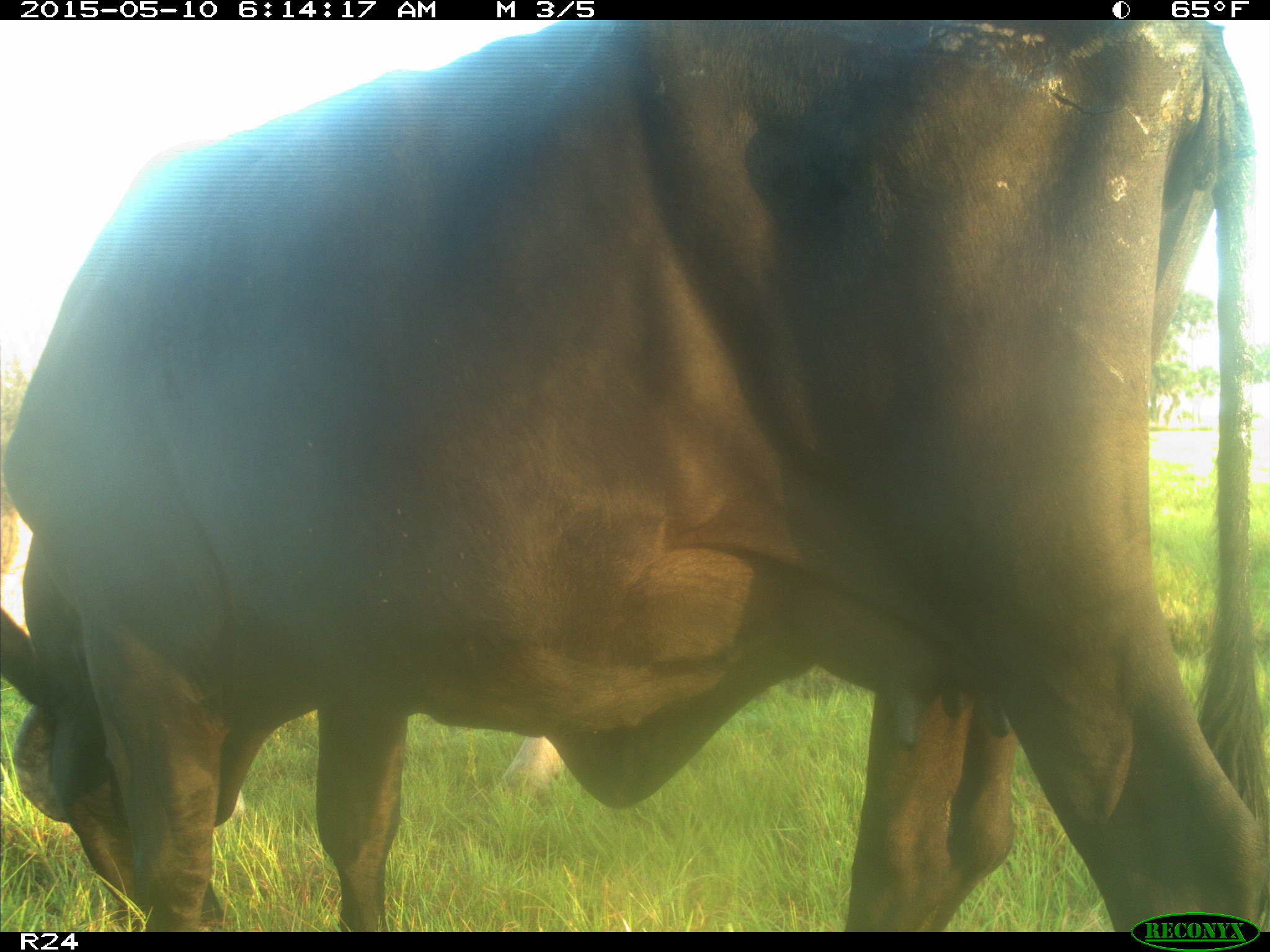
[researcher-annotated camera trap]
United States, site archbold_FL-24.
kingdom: Animalia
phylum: Chordata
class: Mammalia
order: Artiodactyla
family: Bovidae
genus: Bos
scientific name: Bos taurus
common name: domestic cow